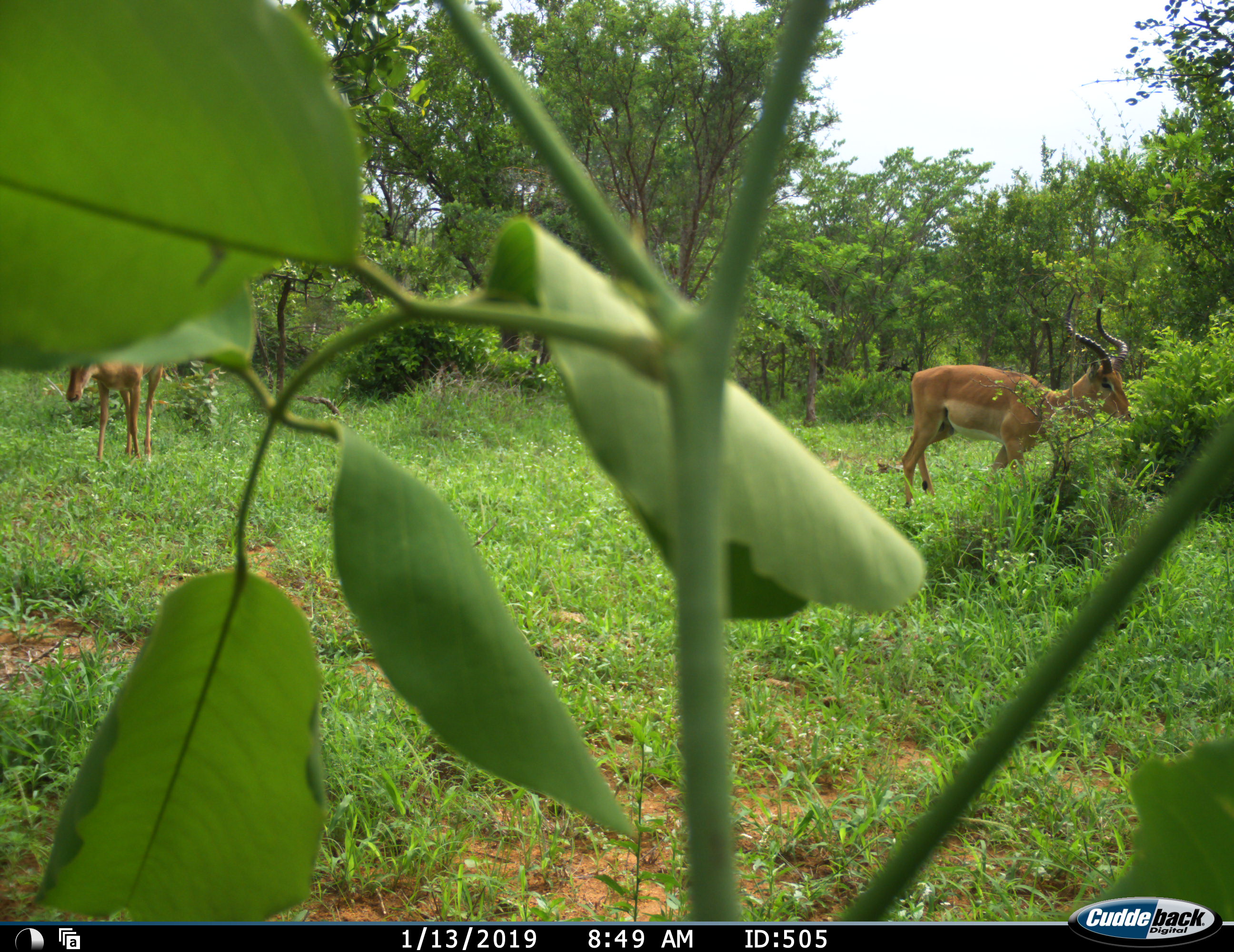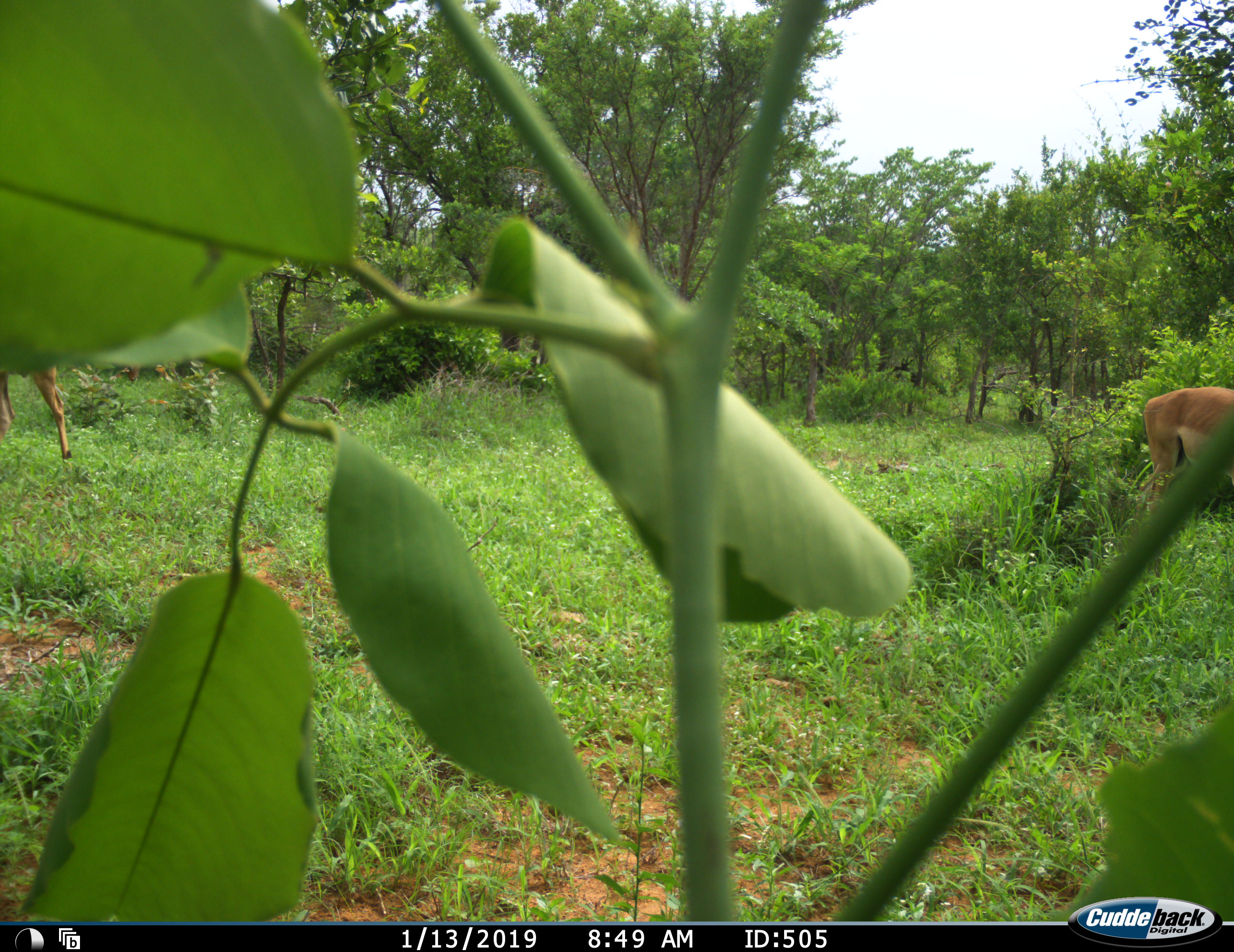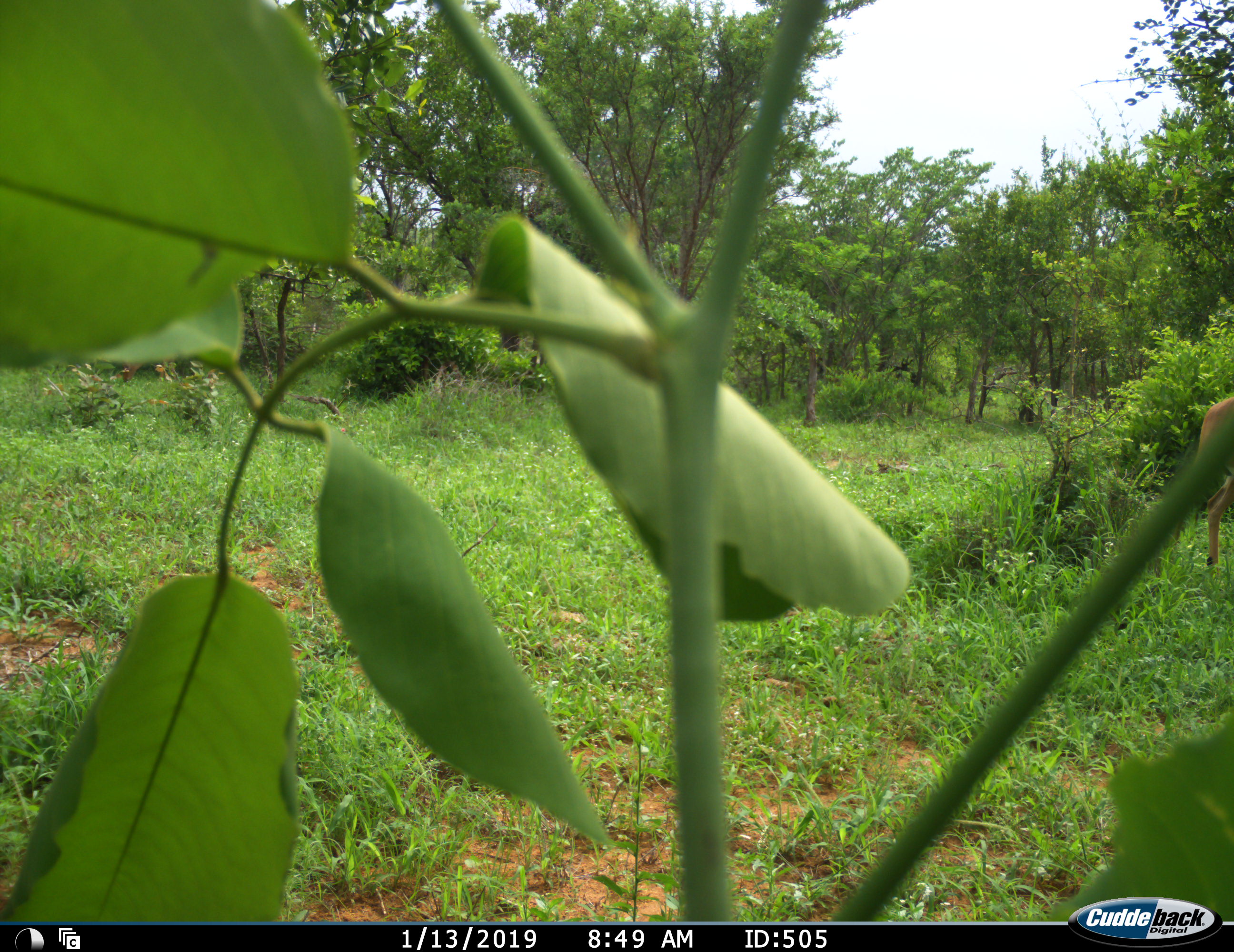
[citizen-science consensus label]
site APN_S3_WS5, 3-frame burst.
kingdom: Animalia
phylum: Chordata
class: Mammalia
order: Artiodactyla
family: Bovidae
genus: Aepyceros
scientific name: Aepyceros melampus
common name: impala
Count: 2.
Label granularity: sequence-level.